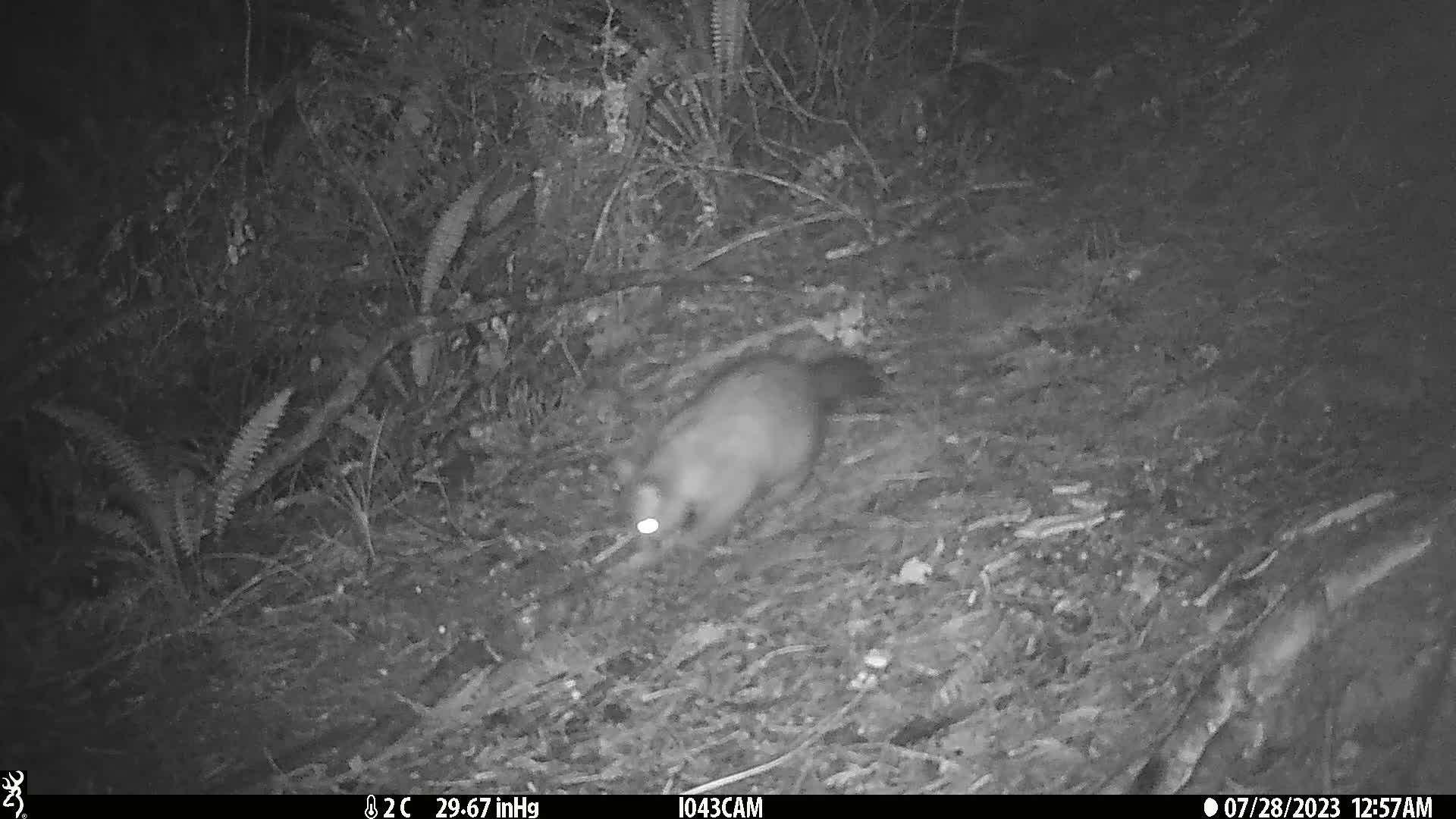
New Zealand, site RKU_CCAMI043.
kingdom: Animalia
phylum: Chordata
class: Mammalia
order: Diprotodontia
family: Phalangeridae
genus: Trichosurus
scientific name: Trichosurus vulpecula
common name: common brushtail possum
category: possum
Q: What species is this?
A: Possum (common brushtail possum) (Trichosurus vulpecula).